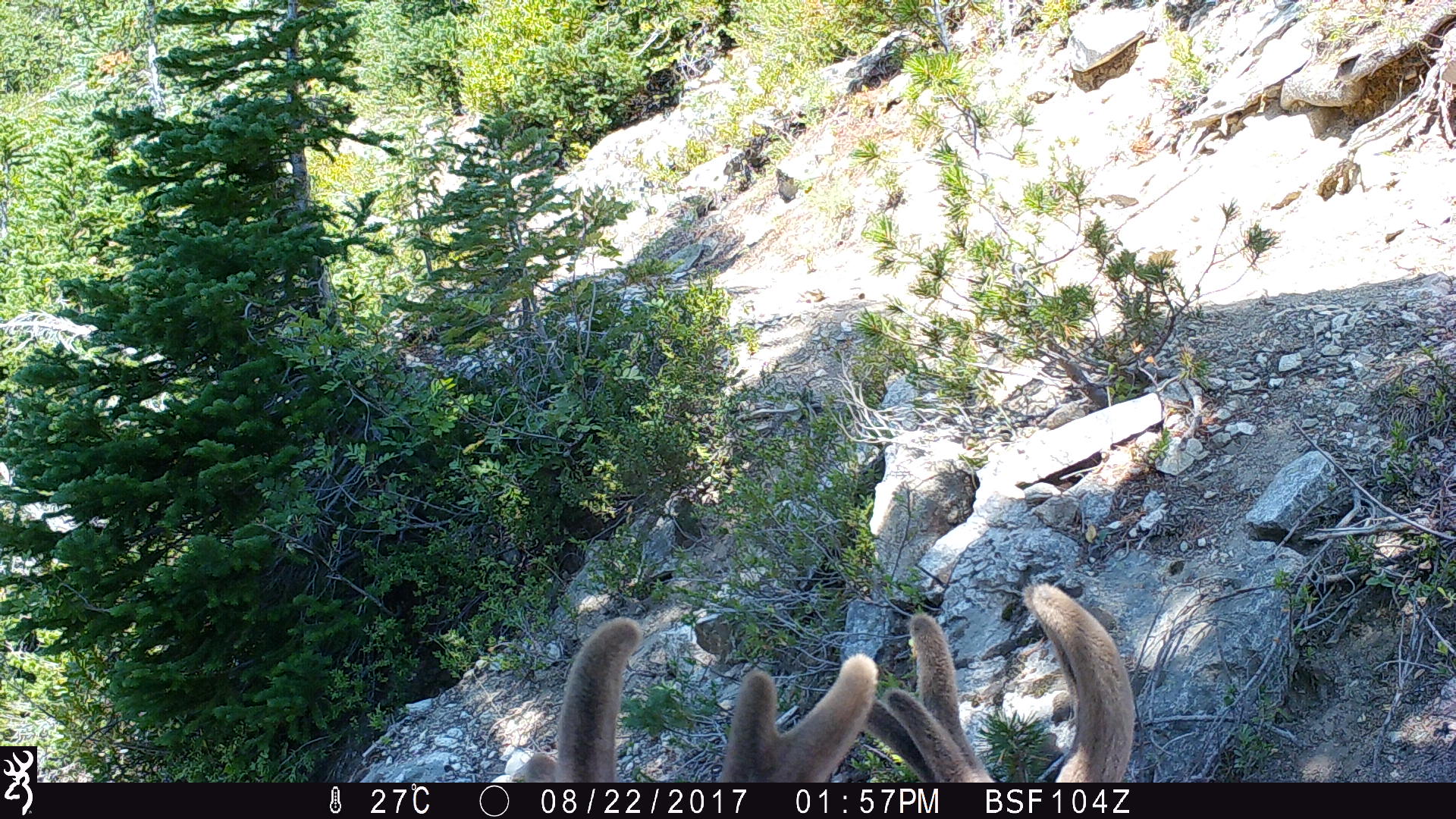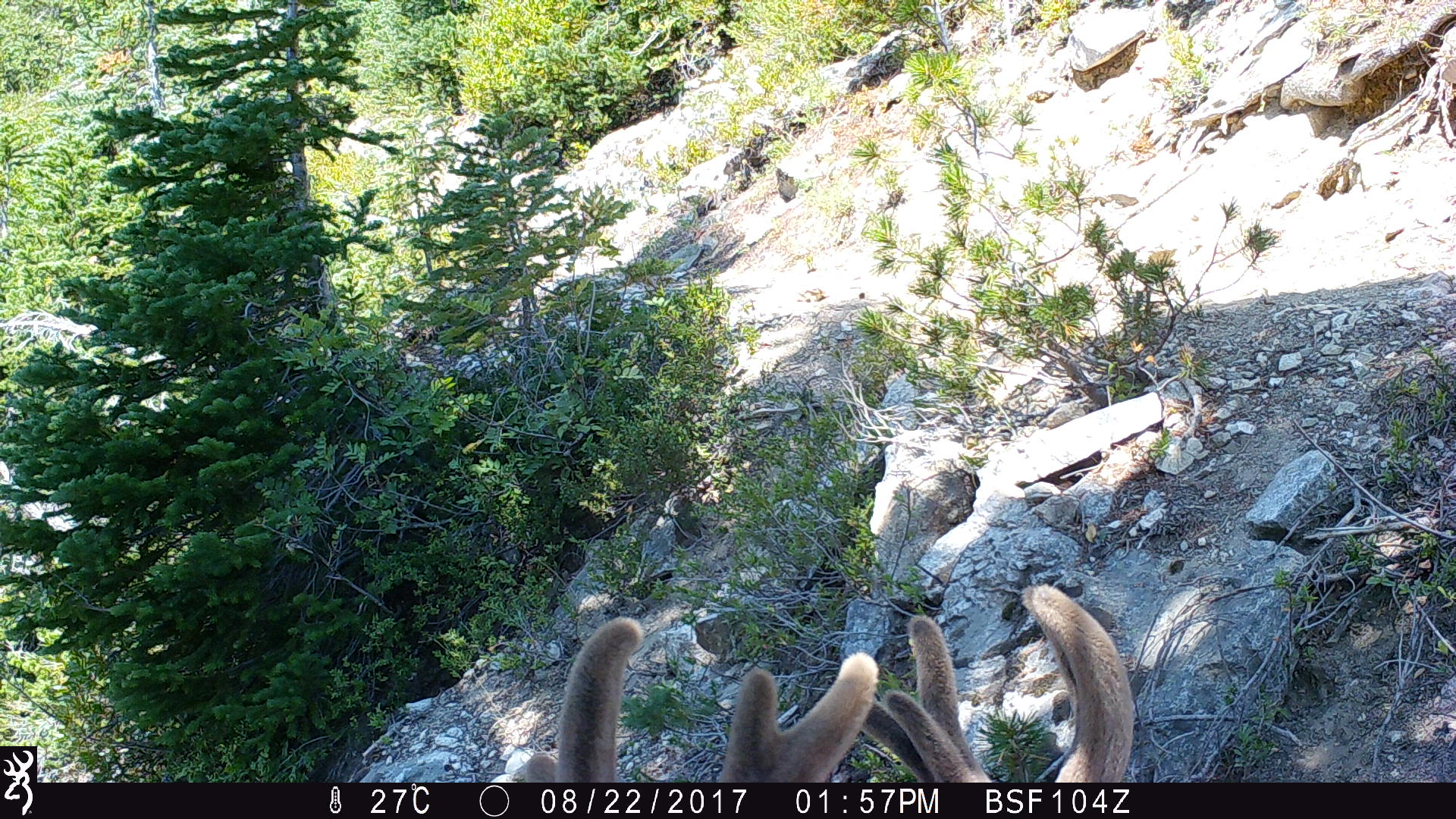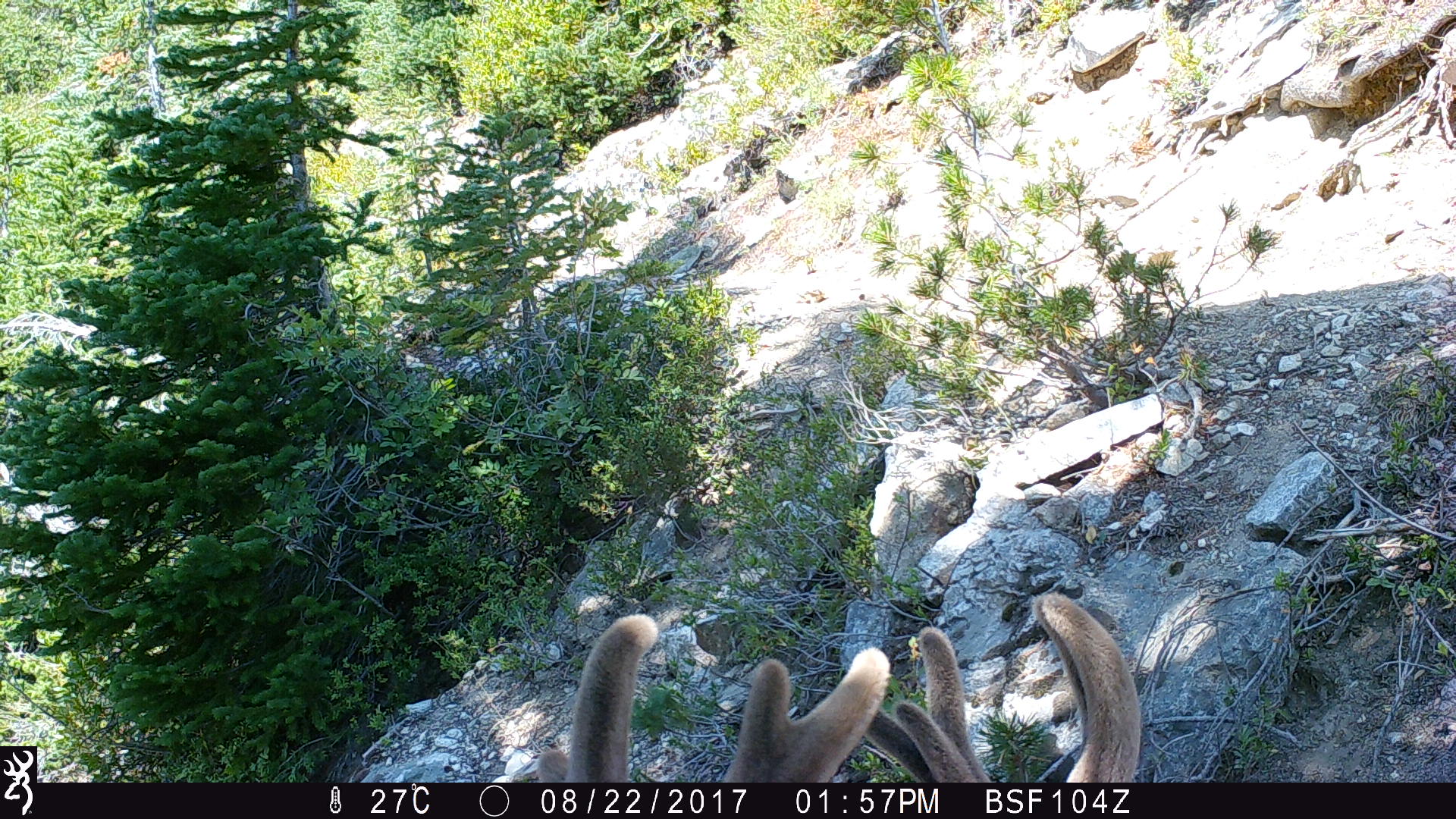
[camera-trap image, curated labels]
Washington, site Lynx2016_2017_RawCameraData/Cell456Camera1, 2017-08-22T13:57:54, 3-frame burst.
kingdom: Animalia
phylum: Chordata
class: Mammalia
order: Artiodactyla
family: Cervidae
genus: Odocoileus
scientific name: Odocoileus hemionus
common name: mule deer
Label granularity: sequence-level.